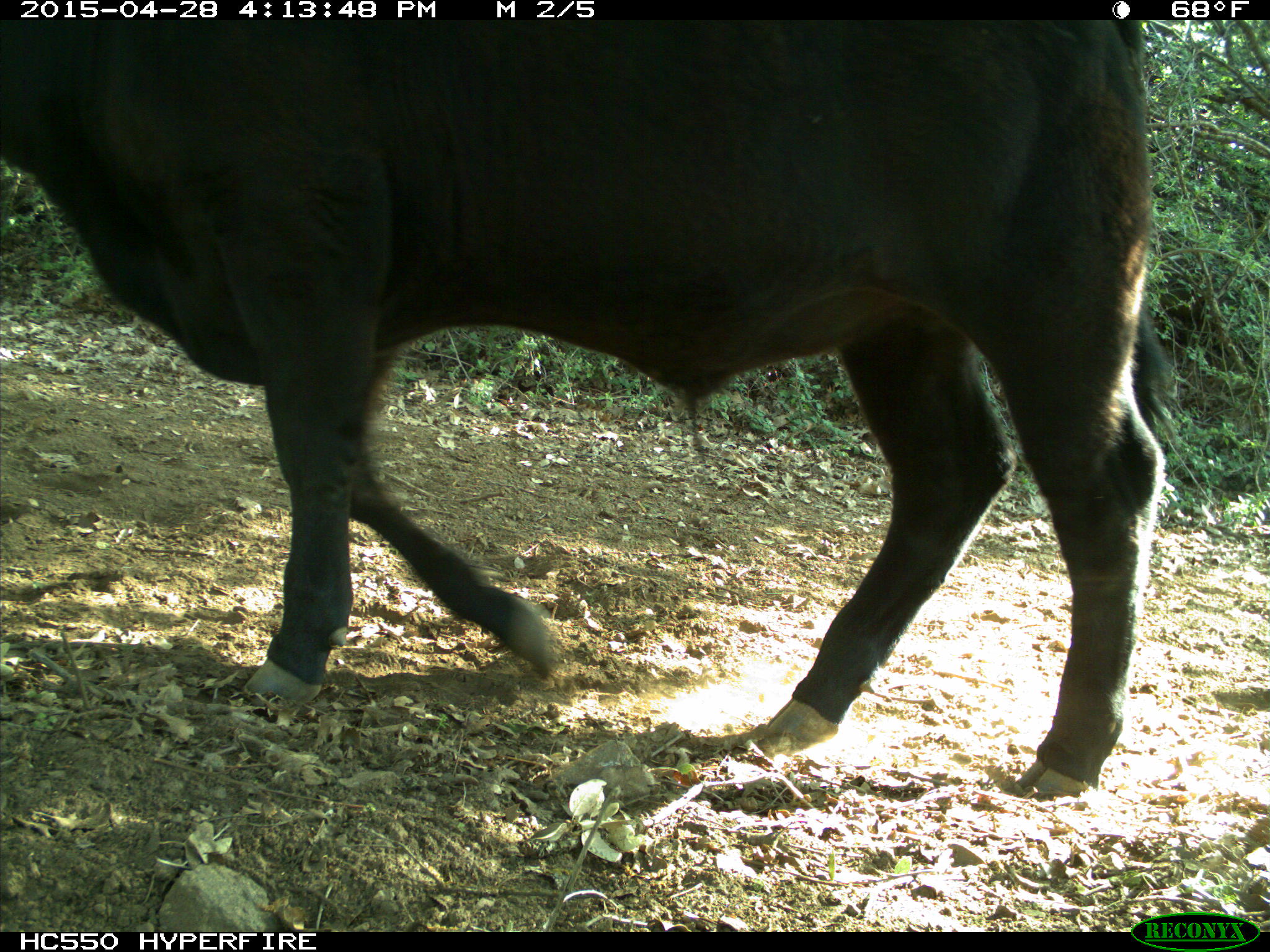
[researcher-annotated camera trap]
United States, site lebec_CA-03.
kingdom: Animalia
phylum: Chordata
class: Mammalia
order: Artiodactyla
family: Bovidae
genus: Bos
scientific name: Bos taurus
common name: domestic cow